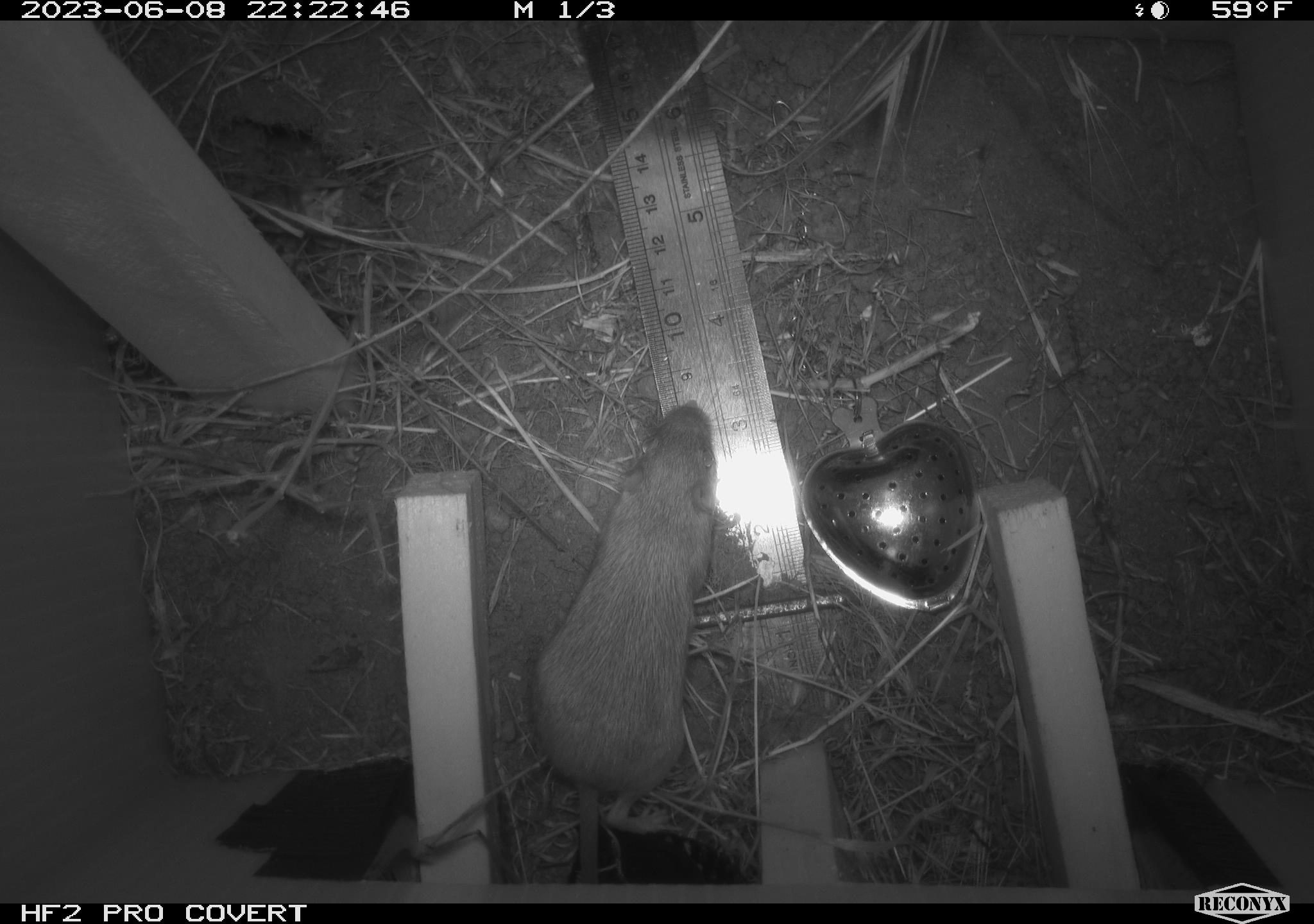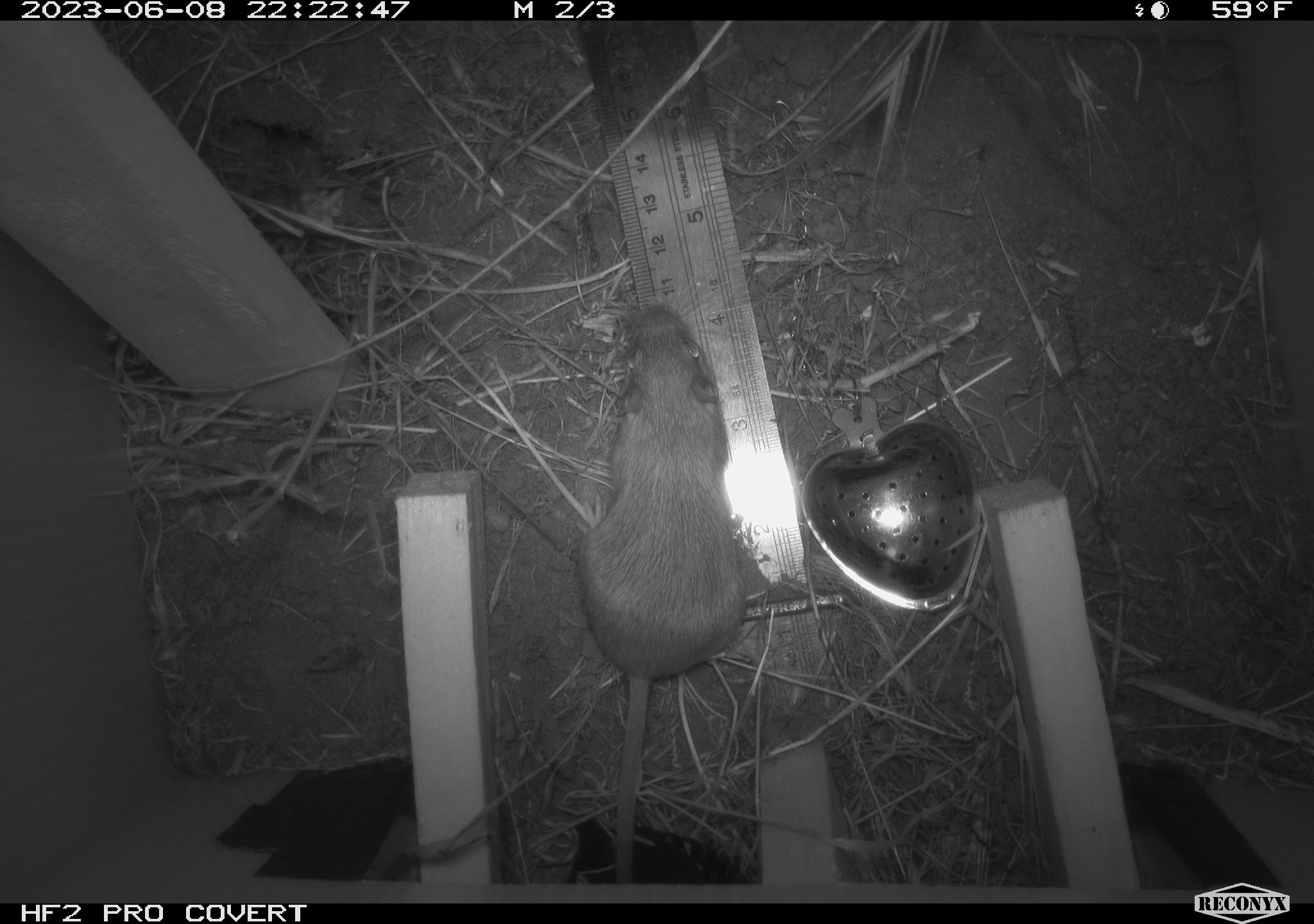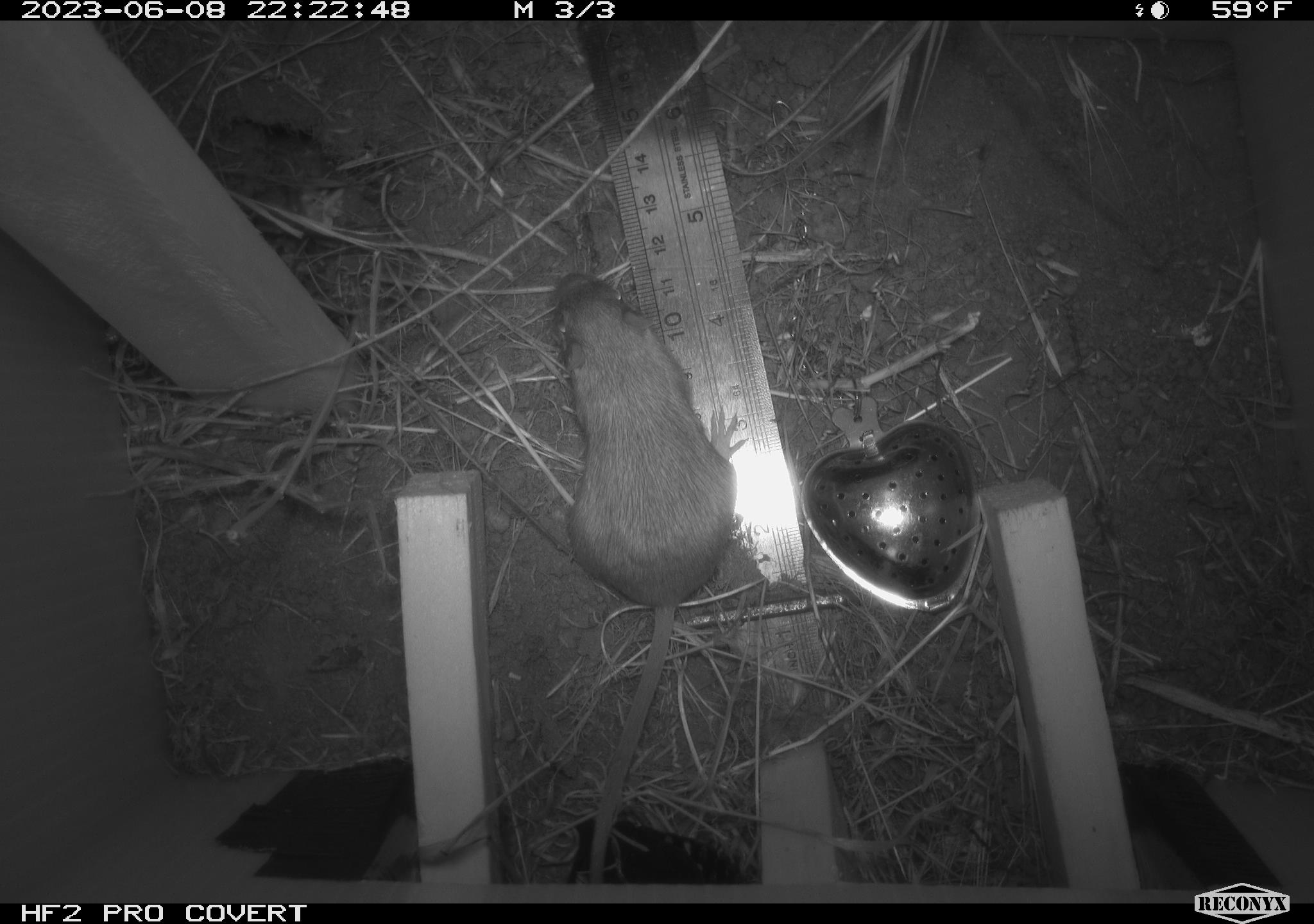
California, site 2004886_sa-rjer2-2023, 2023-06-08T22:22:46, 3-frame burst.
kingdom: Animalia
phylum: Chordata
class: Mammalia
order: Rodentia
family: Heteromyidae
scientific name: Heteromyidae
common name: kangaroo rats and pocket mice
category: heteromyidae family